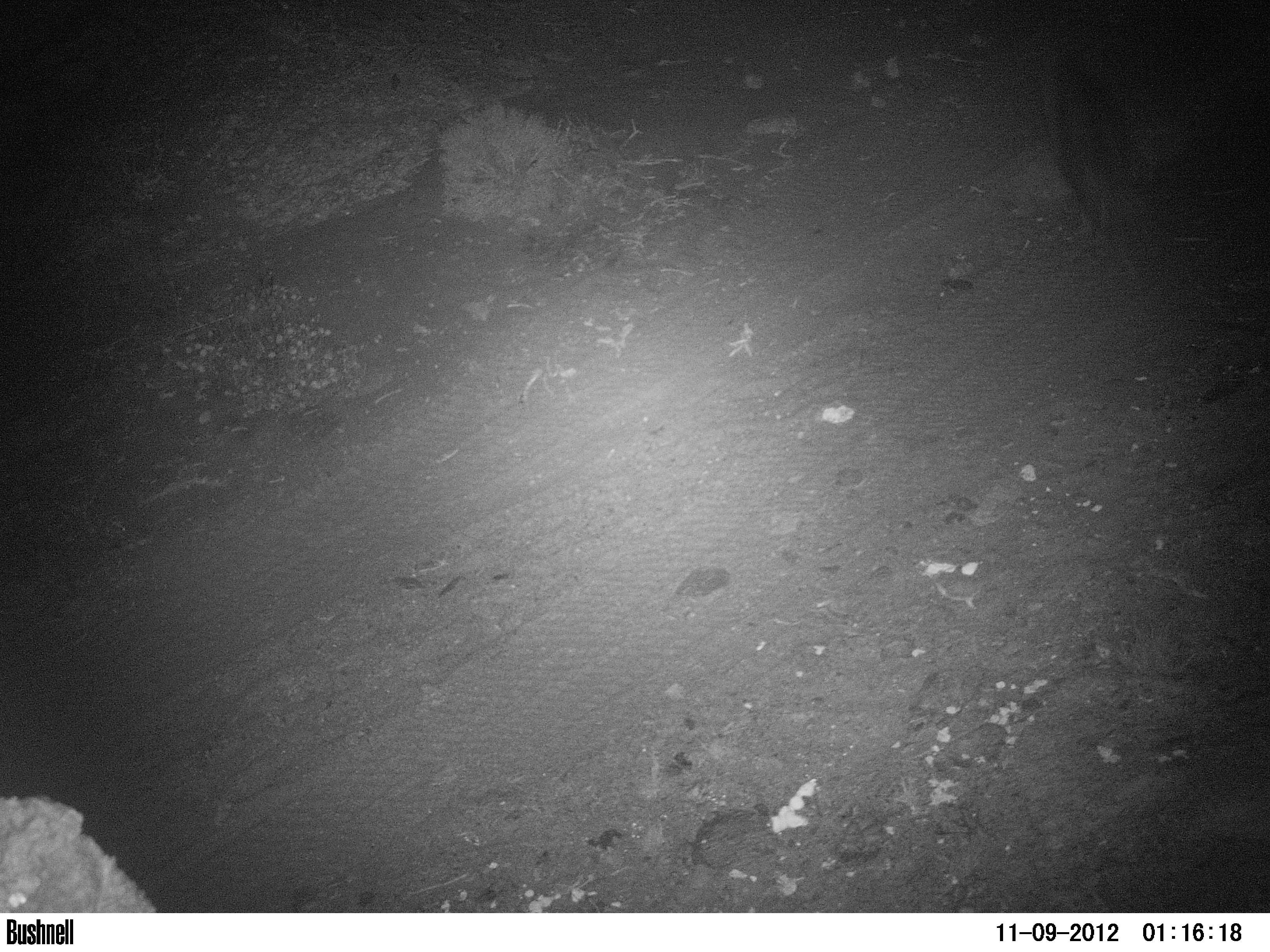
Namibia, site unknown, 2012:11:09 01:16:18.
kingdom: Animalia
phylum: Chordata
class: Mammalia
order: Carnivora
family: Hyaenidae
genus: Parahyaena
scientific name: Parahyaena brunnea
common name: brown hyena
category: hyaena brunnea